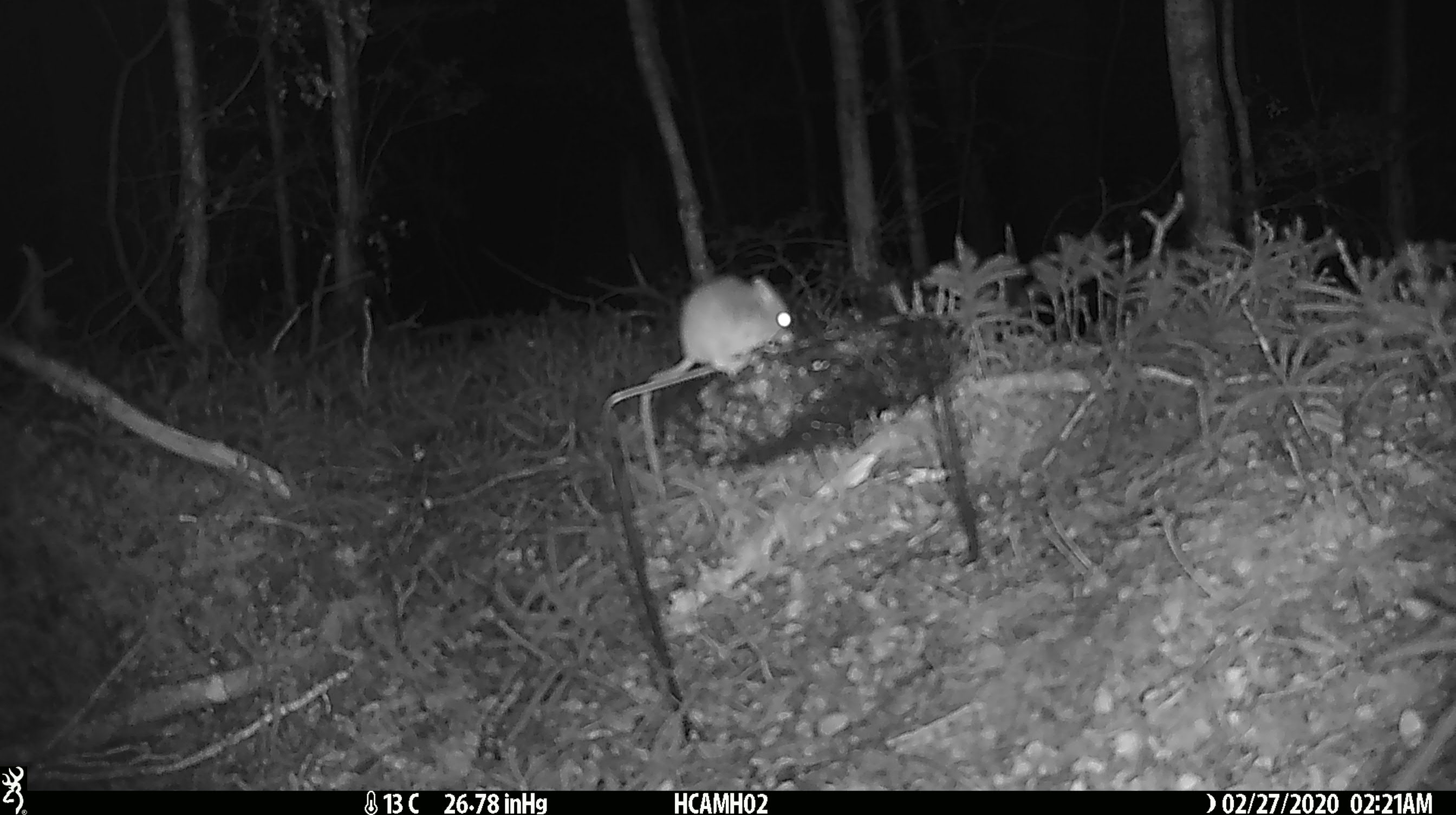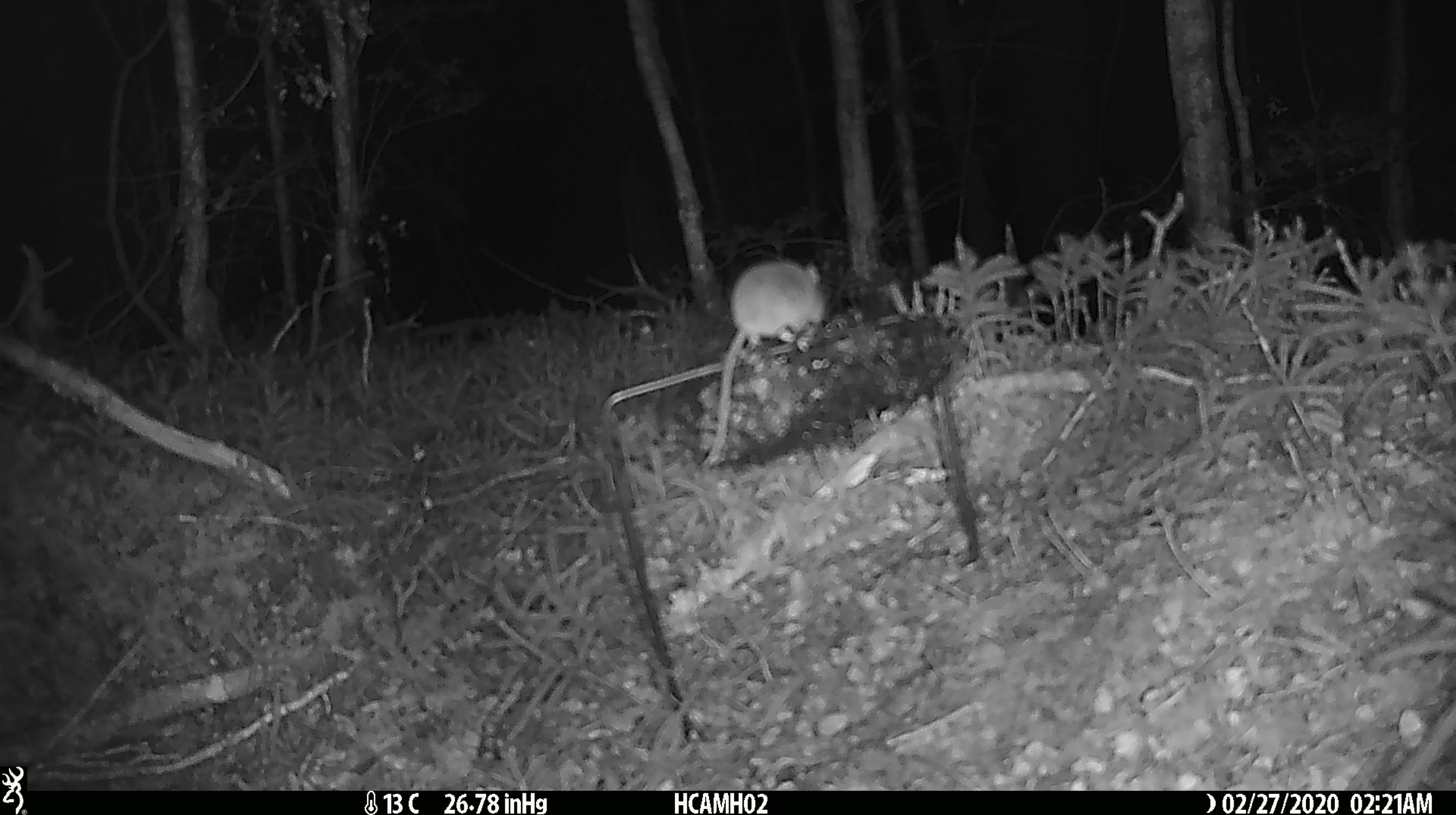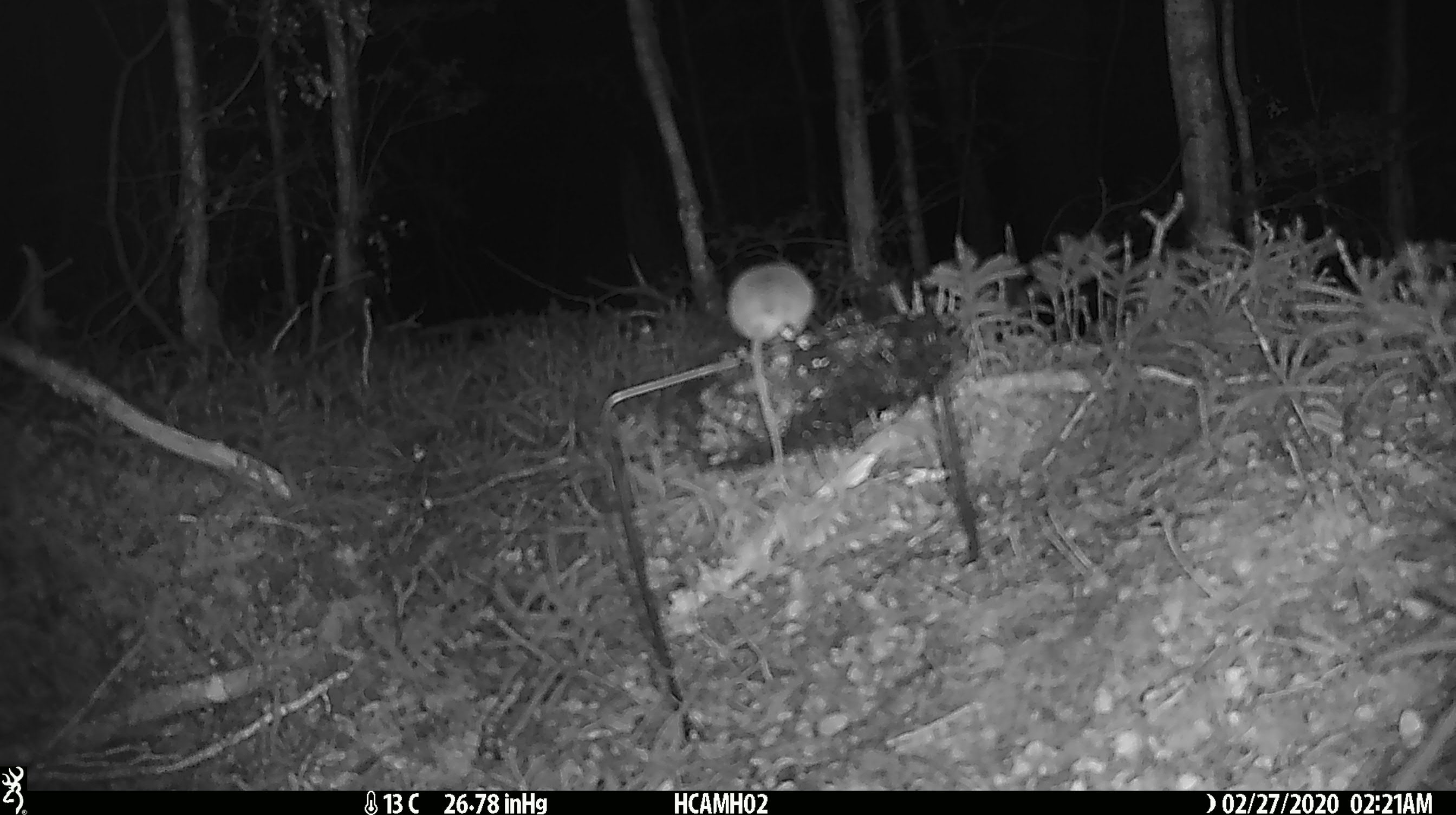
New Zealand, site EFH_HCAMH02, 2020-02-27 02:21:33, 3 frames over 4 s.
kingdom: Animalia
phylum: Chordata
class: Mammalia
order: Rodentia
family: Muridae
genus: Mus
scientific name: Mus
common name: mouse